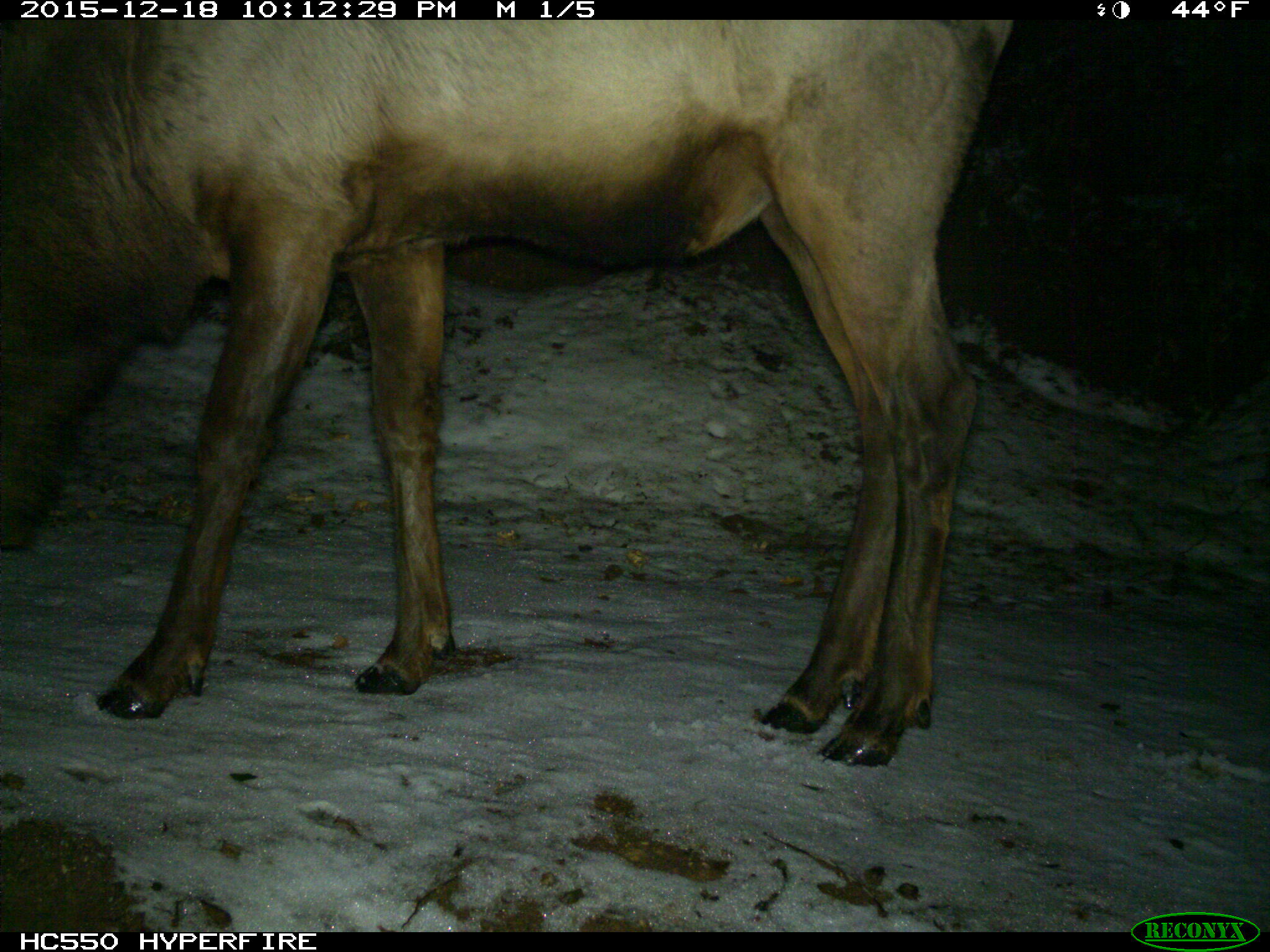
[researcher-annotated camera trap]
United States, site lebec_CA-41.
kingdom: Animalia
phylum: Chordata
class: Mammalia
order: Artiodactyla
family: Cervidae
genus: Cervus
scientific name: Cervus canadensis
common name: elk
Cervus canadensis (elk).